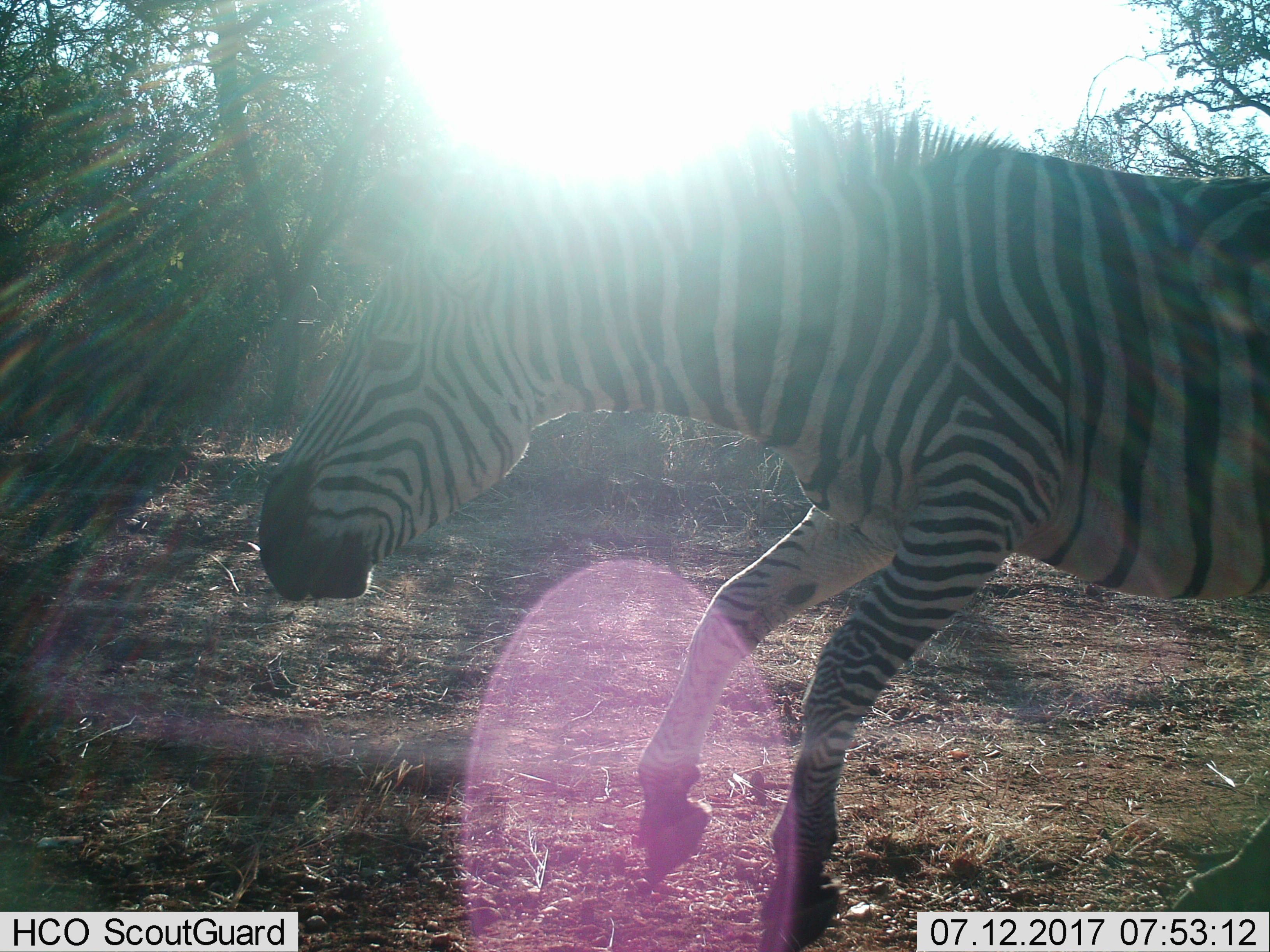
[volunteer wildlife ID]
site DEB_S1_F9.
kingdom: Animalia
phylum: Chordata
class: Mammalia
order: Perissodactyla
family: Equidae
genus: Equus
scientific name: Equus quagga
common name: plains zebra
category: zebraplains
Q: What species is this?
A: Zebraplains (plains zebra) (Equus quagga).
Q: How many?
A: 1.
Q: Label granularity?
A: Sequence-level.